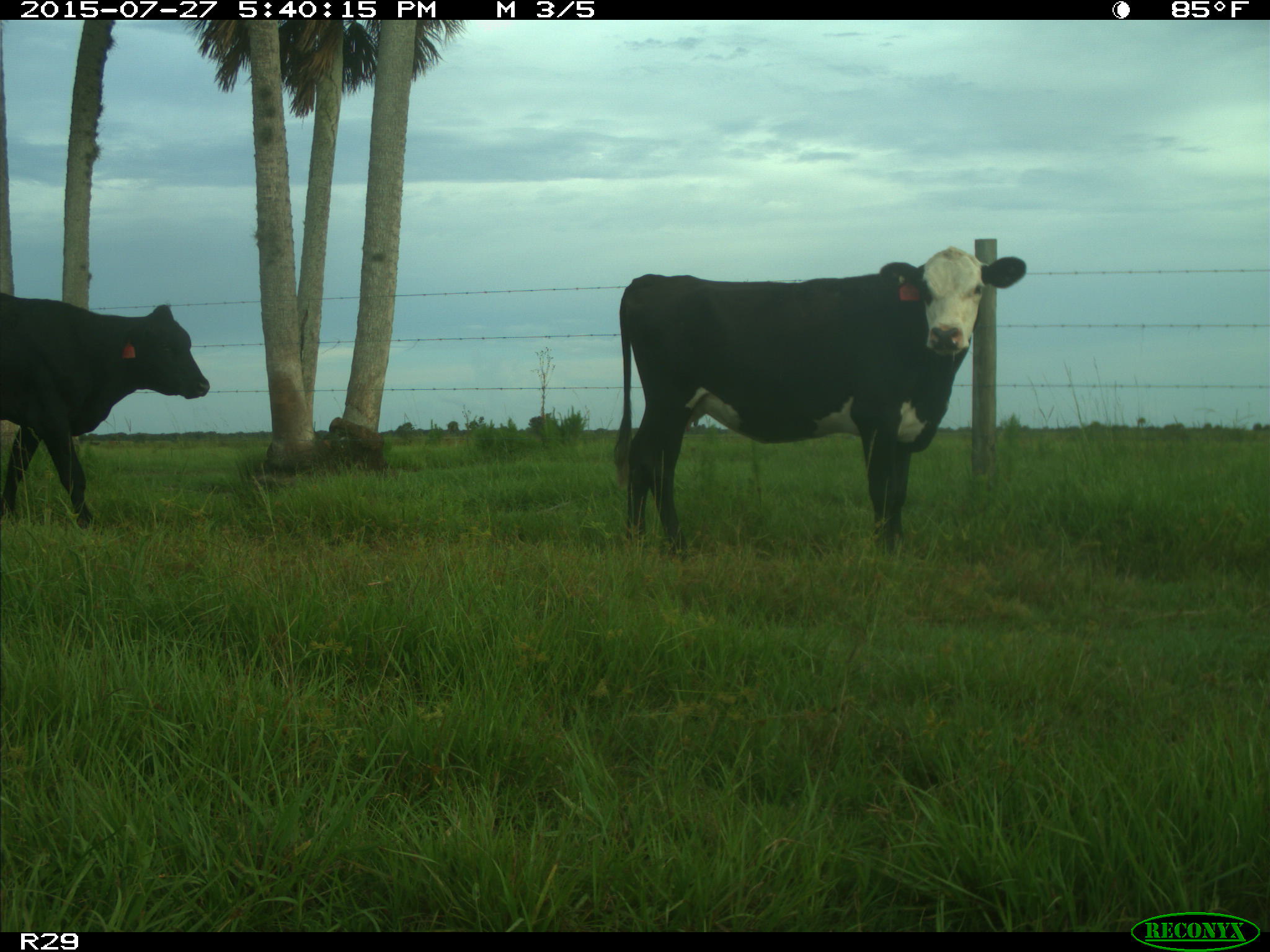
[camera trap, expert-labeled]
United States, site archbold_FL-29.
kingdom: Animalia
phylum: Chordata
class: Mammalia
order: Artiodactyla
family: Bovidae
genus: Bos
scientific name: Bos taurus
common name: domestic cow